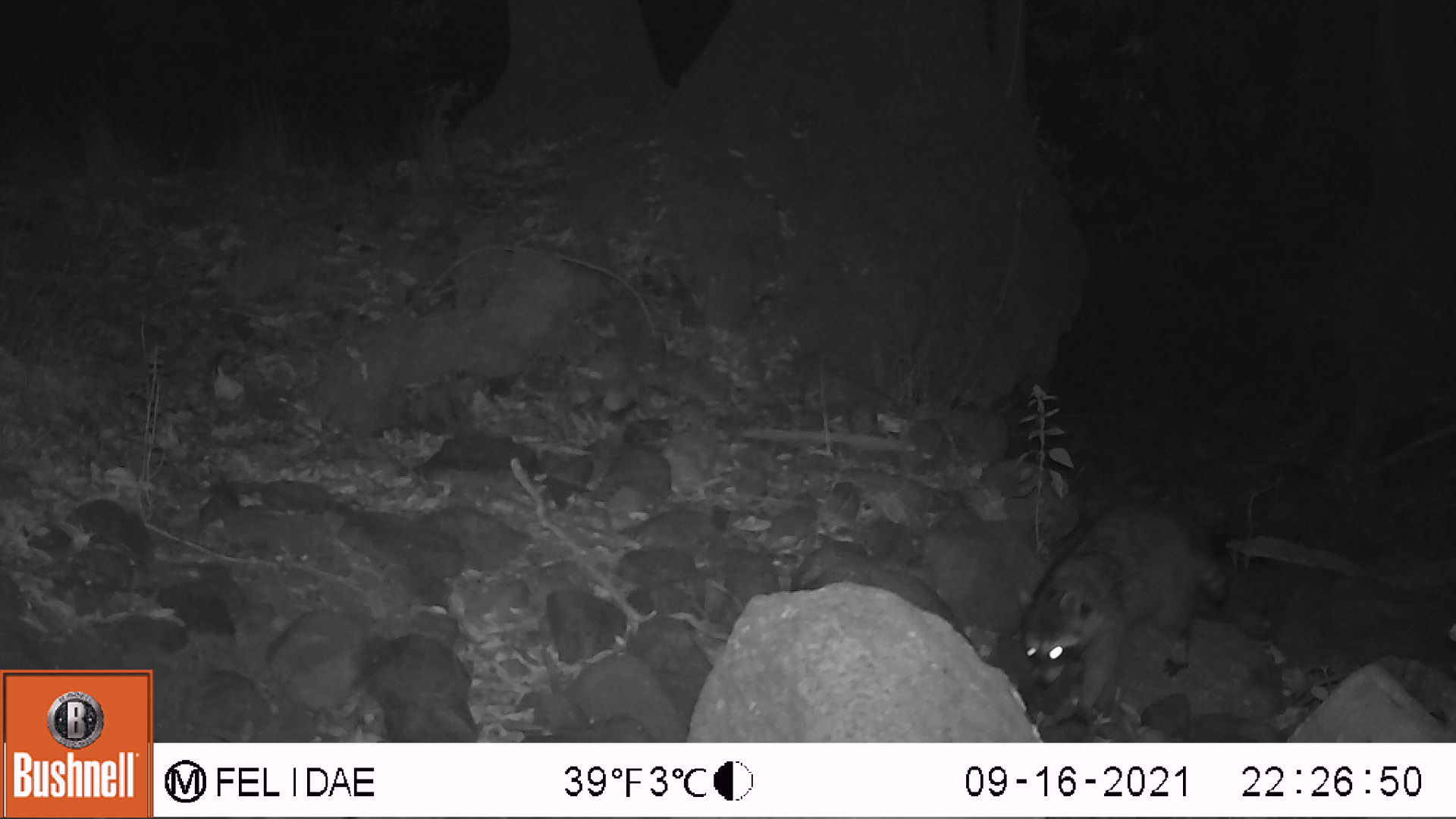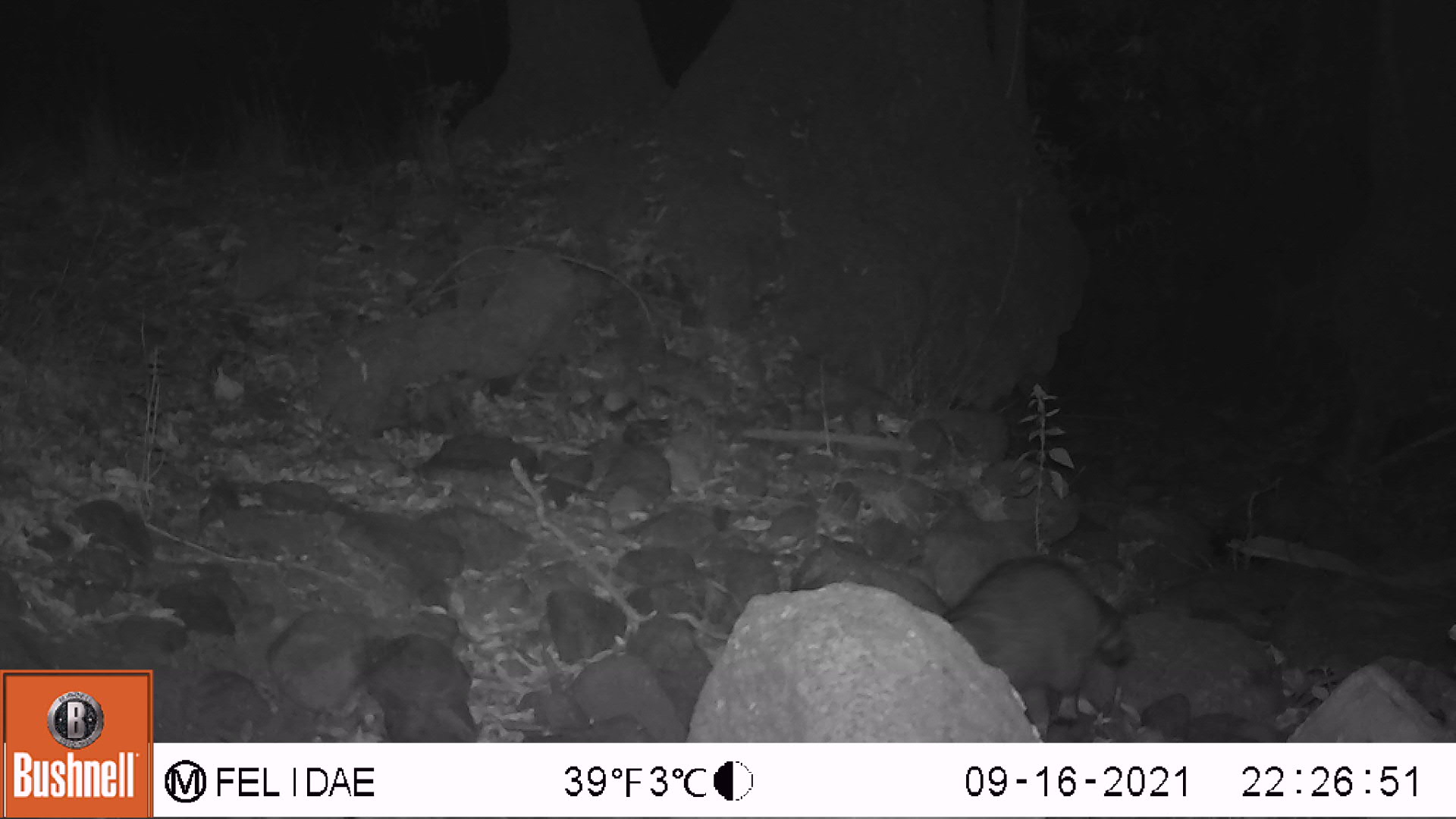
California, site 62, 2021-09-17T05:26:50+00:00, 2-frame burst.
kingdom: Animalia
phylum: Chordata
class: Mammalia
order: Carnivora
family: Procyonidae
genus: Procyon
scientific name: Procyon lotor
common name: raccoon